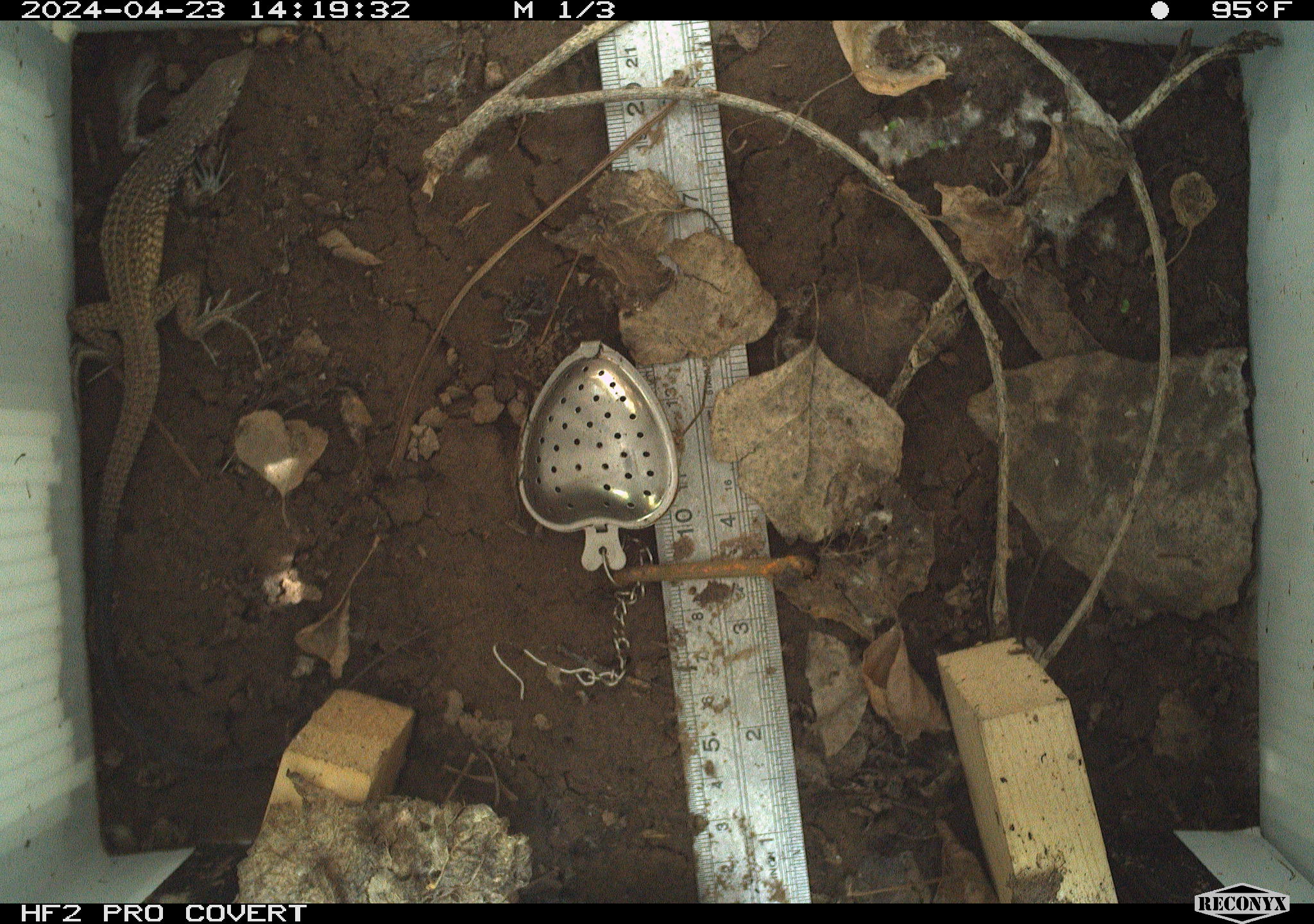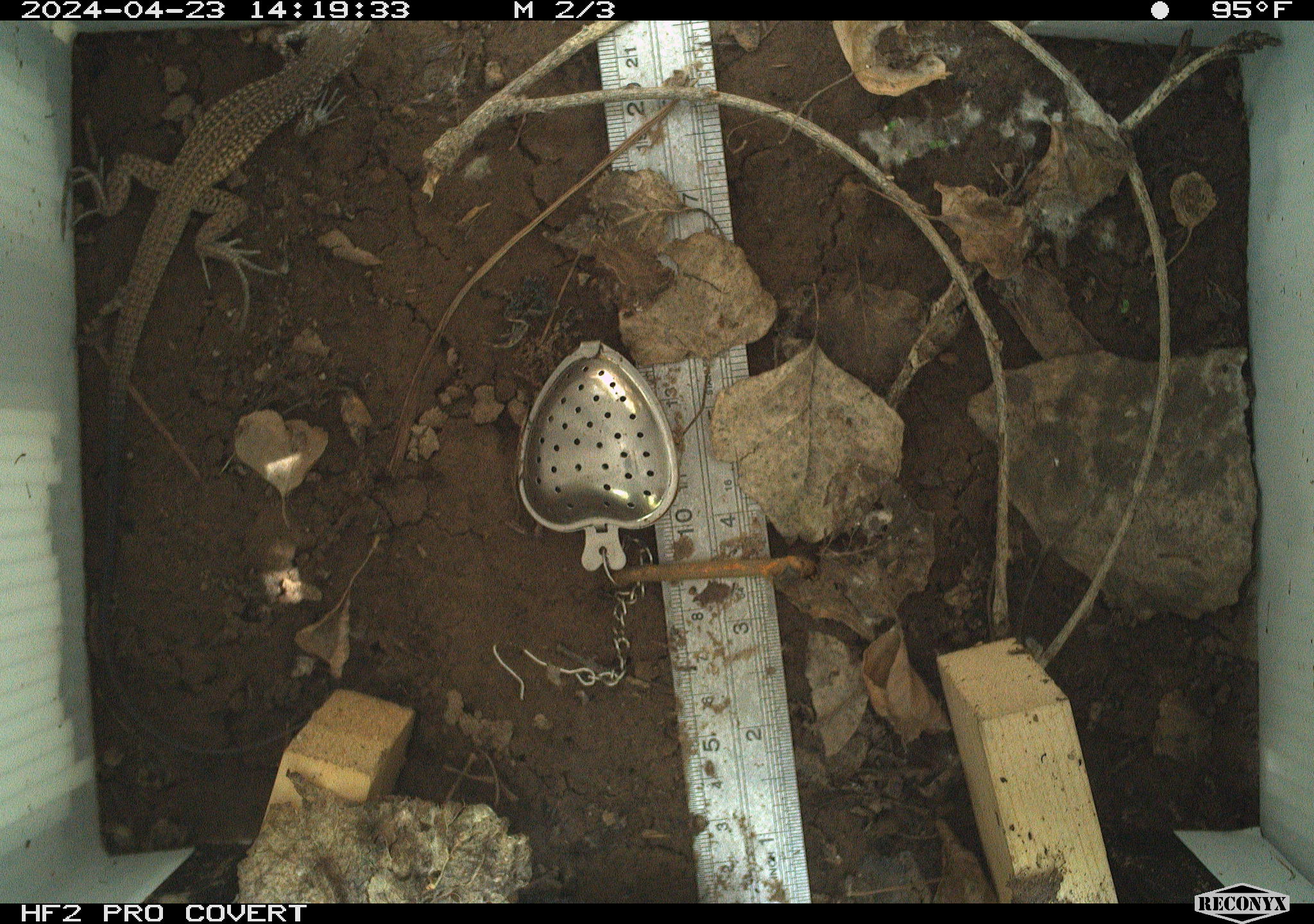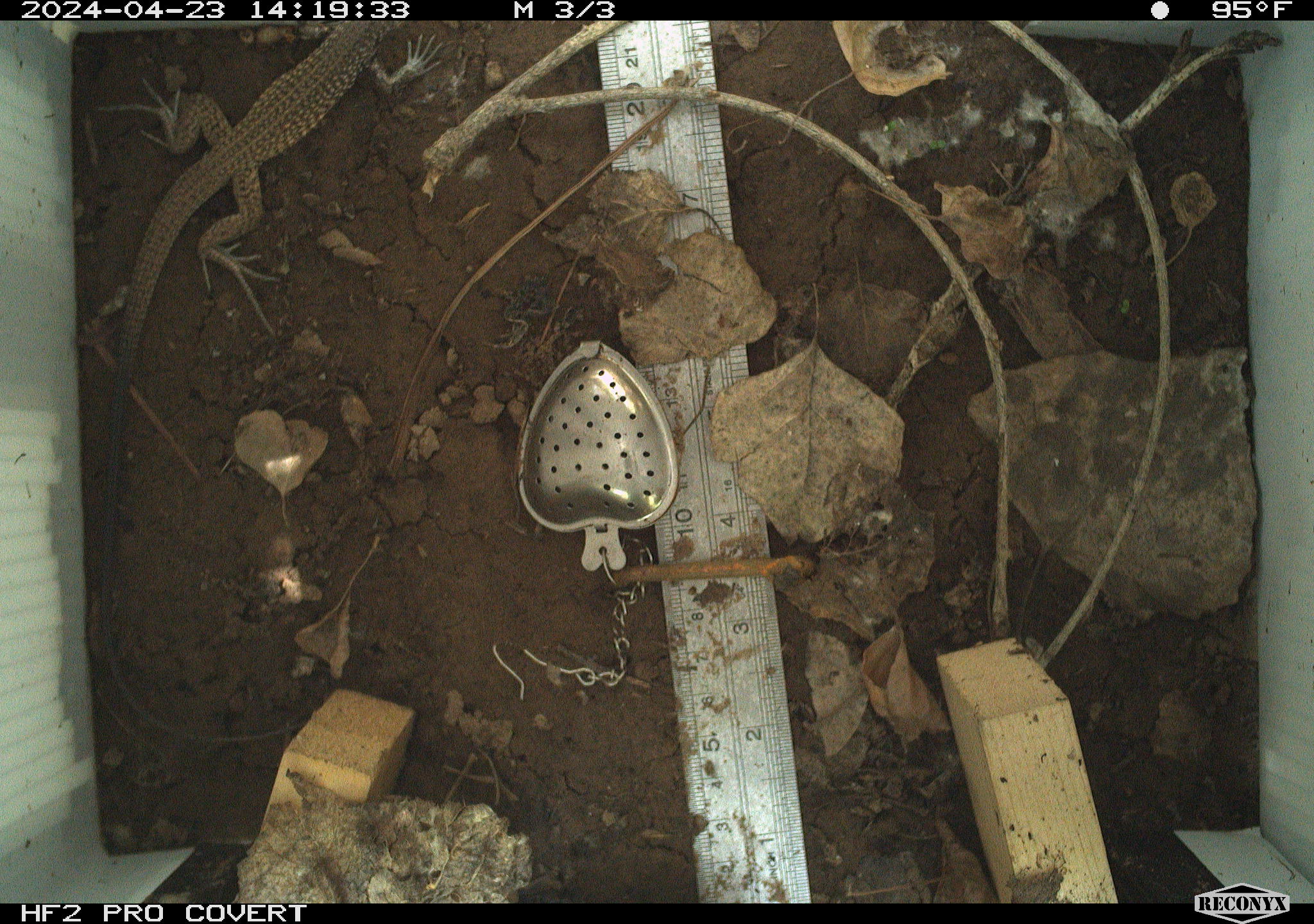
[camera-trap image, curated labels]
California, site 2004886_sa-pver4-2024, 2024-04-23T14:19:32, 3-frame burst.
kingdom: Animalia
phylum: Chordata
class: Reptilia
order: Squamata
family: Teiidae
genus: Aspidoscelis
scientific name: Aspidoscelis tigris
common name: western whiptail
Western whiptail (Aspidoscelis tigris).